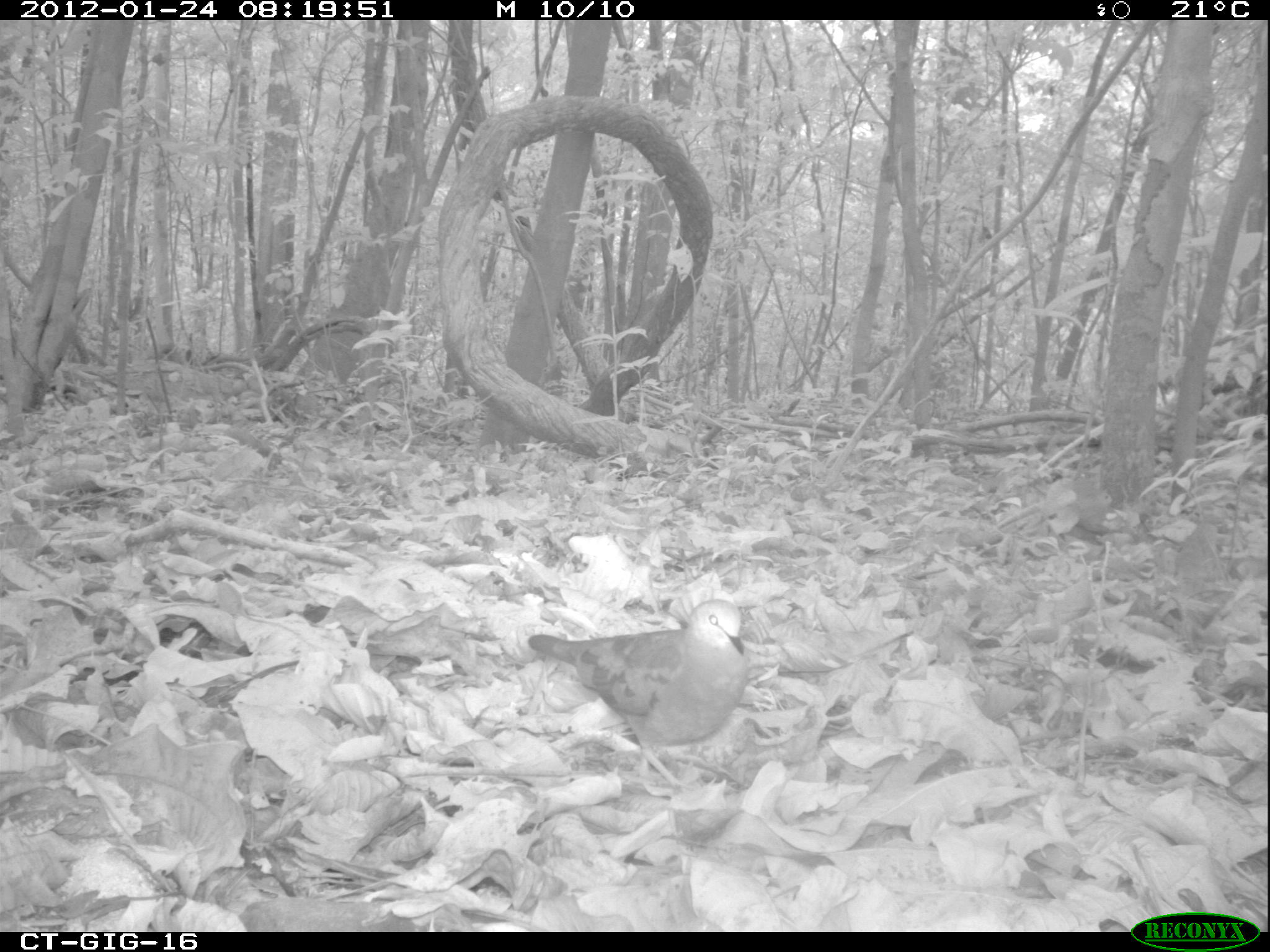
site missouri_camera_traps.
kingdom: Animalia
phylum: Chordata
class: Aves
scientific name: Aves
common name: bird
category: bird spec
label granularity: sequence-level